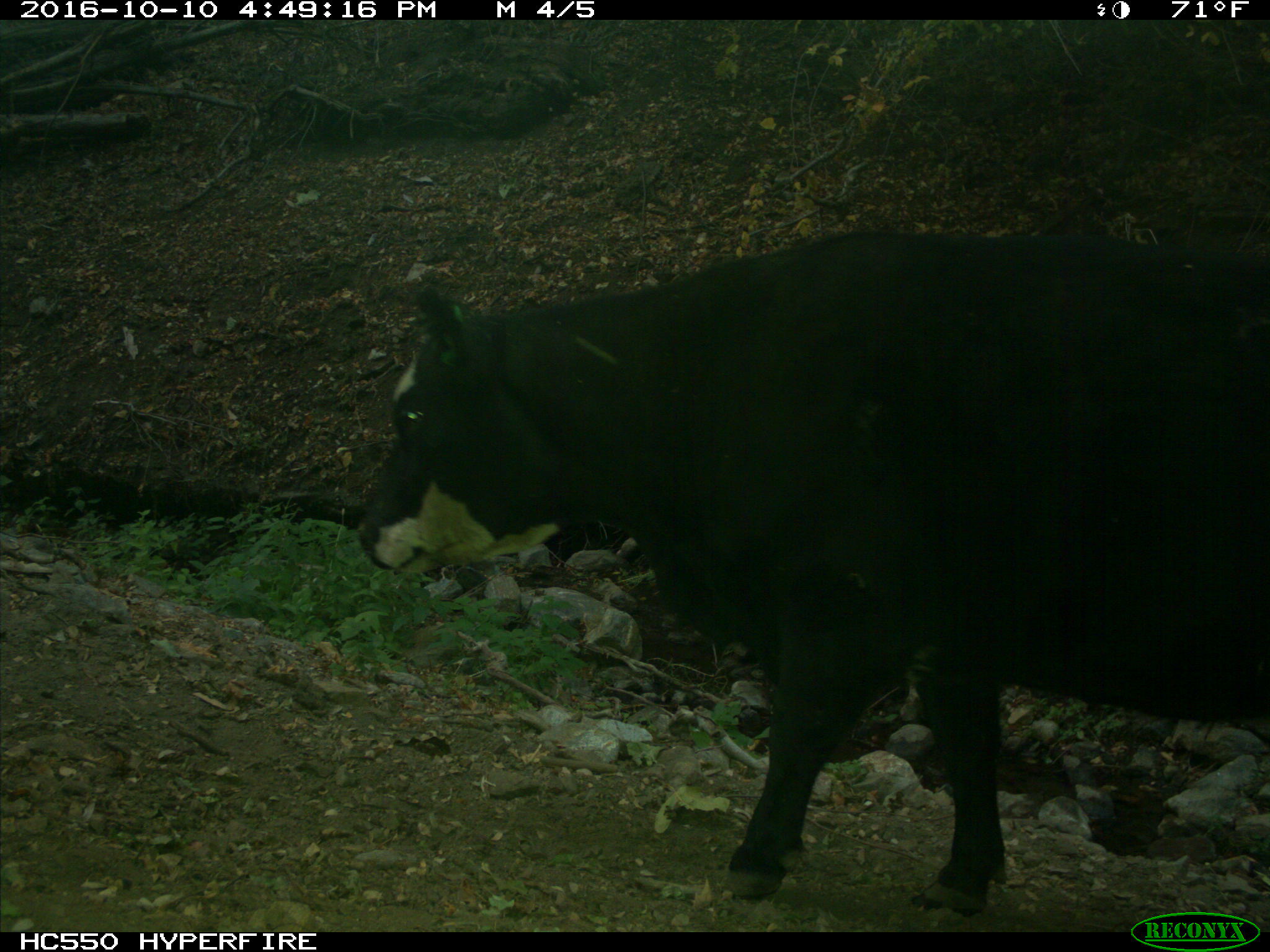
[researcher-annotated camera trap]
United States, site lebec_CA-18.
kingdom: Animalia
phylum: Chordata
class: Mammalia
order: Artiodactyla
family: Bovidae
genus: Bos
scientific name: Bos taurus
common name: domestic cow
Bos taurus (domestic cow).